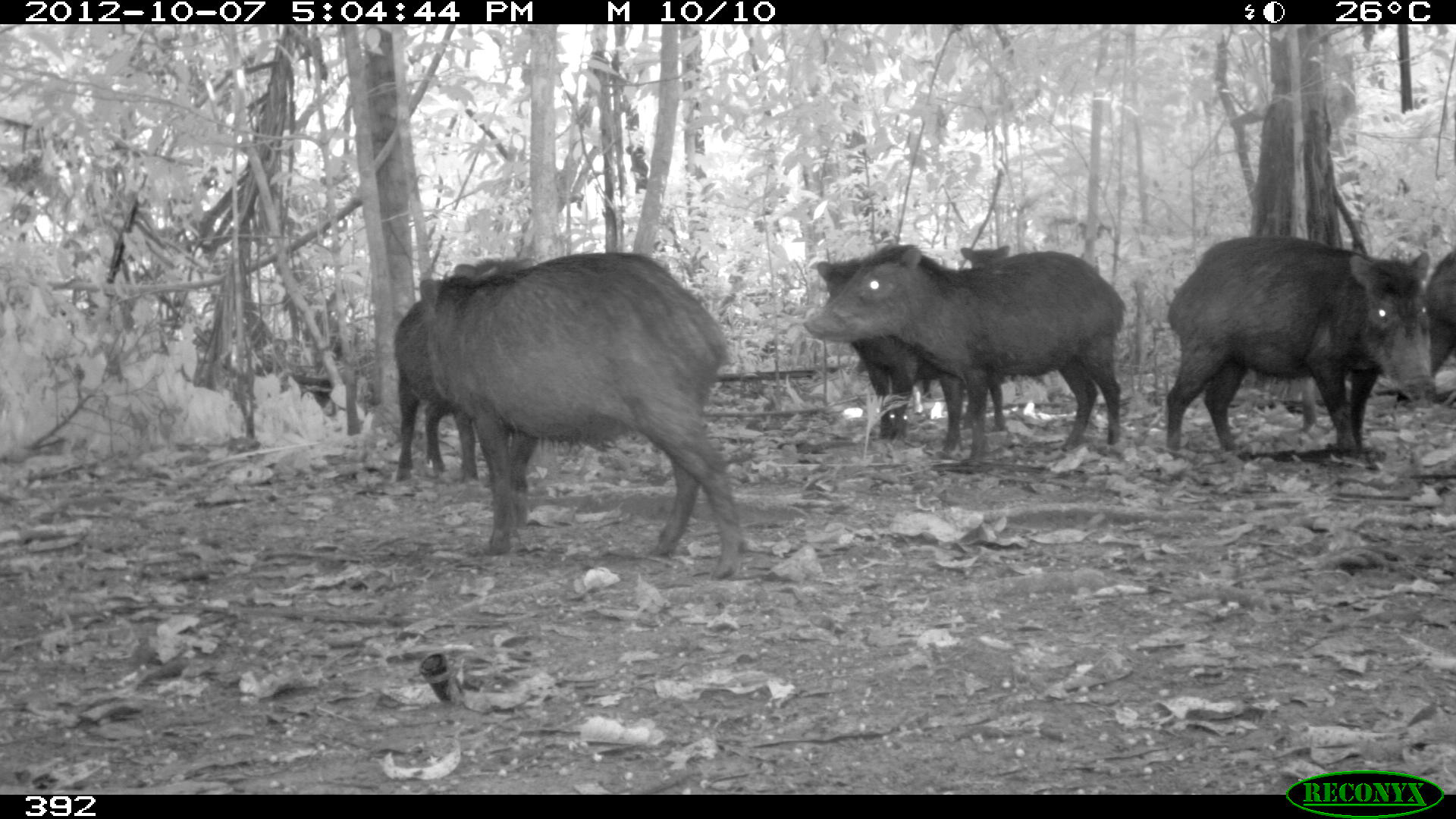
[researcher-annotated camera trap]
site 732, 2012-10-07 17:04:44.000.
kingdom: Animalia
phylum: Chordata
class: Mammalia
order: Artiodactyla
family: Tayassuidae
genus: Tayassu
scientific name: Tayassu pecari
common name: white-lipped peccary